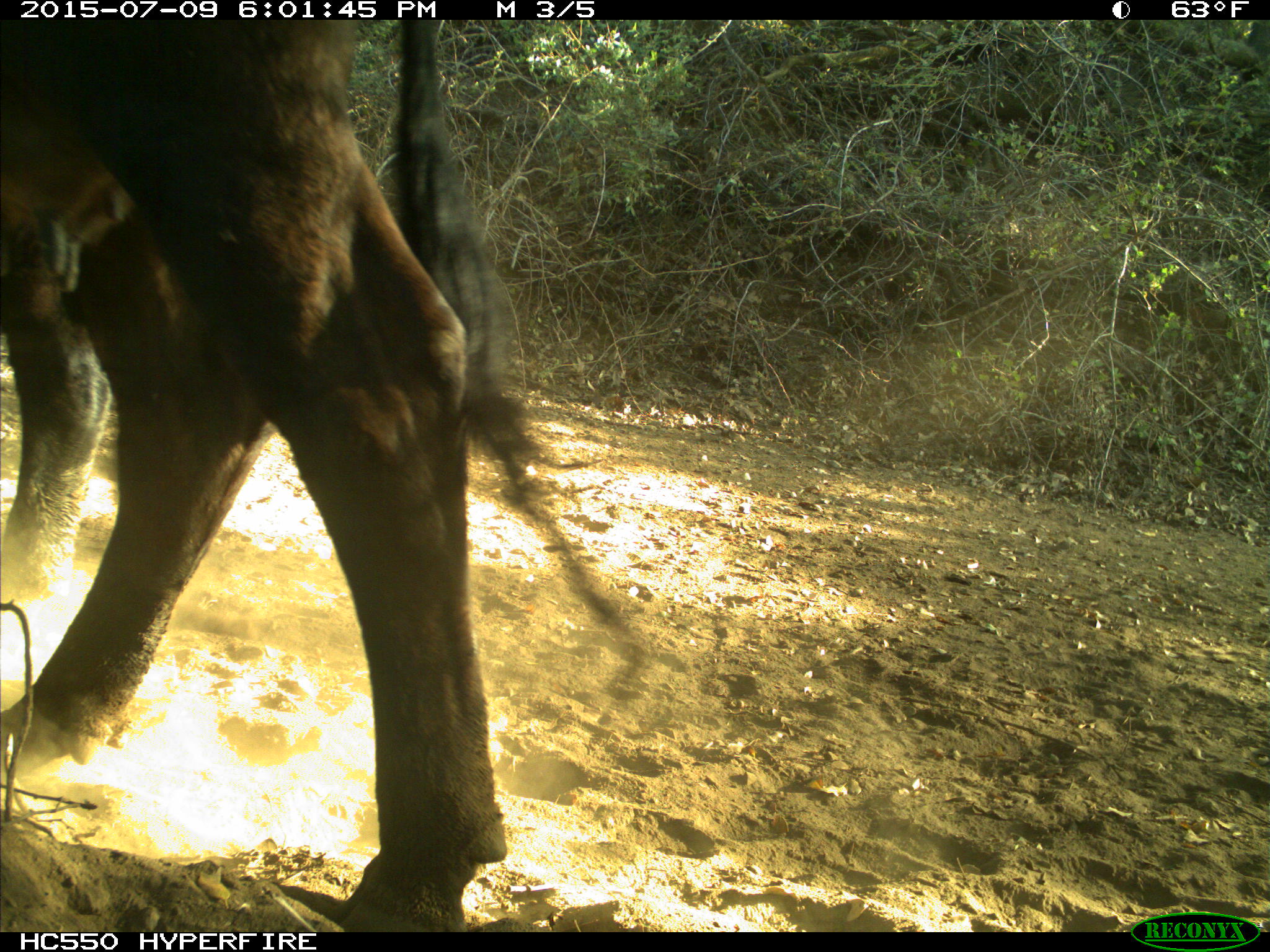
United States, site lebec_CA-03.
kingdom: Animalia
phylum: Chordata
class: Mammalia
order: Artiodactyla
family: Bovidae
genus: Bos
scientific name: Bos taurus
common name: domestic cow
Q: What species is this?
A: Bos taurus (domestic cow).